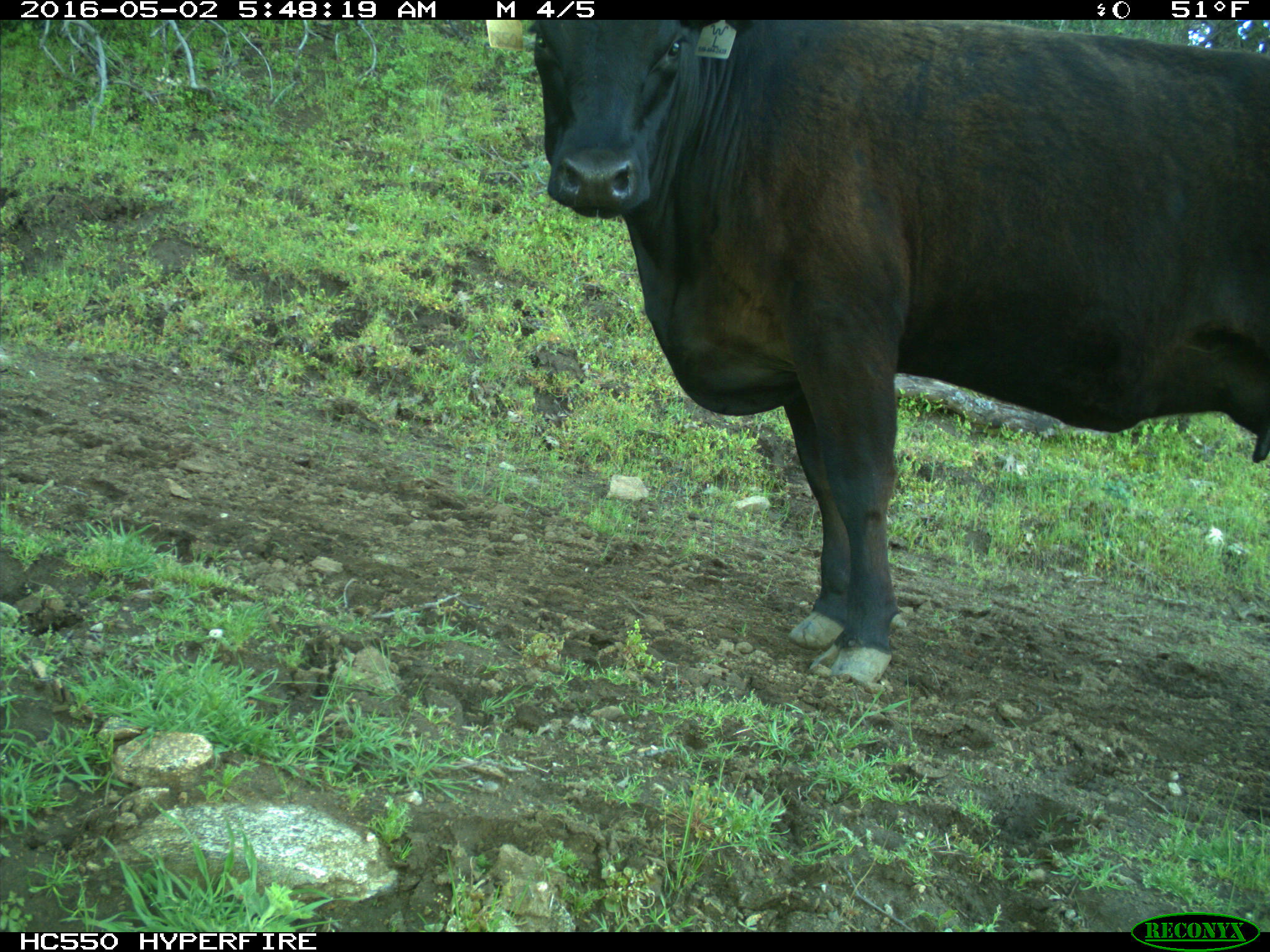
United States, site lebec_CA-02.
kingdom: Animalia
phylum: Chordata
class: Mammalia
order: Artiodactyla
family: Bovidae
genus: Bos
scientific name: Bos taurus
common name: domestic cow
Bos taurus (domestic cow).